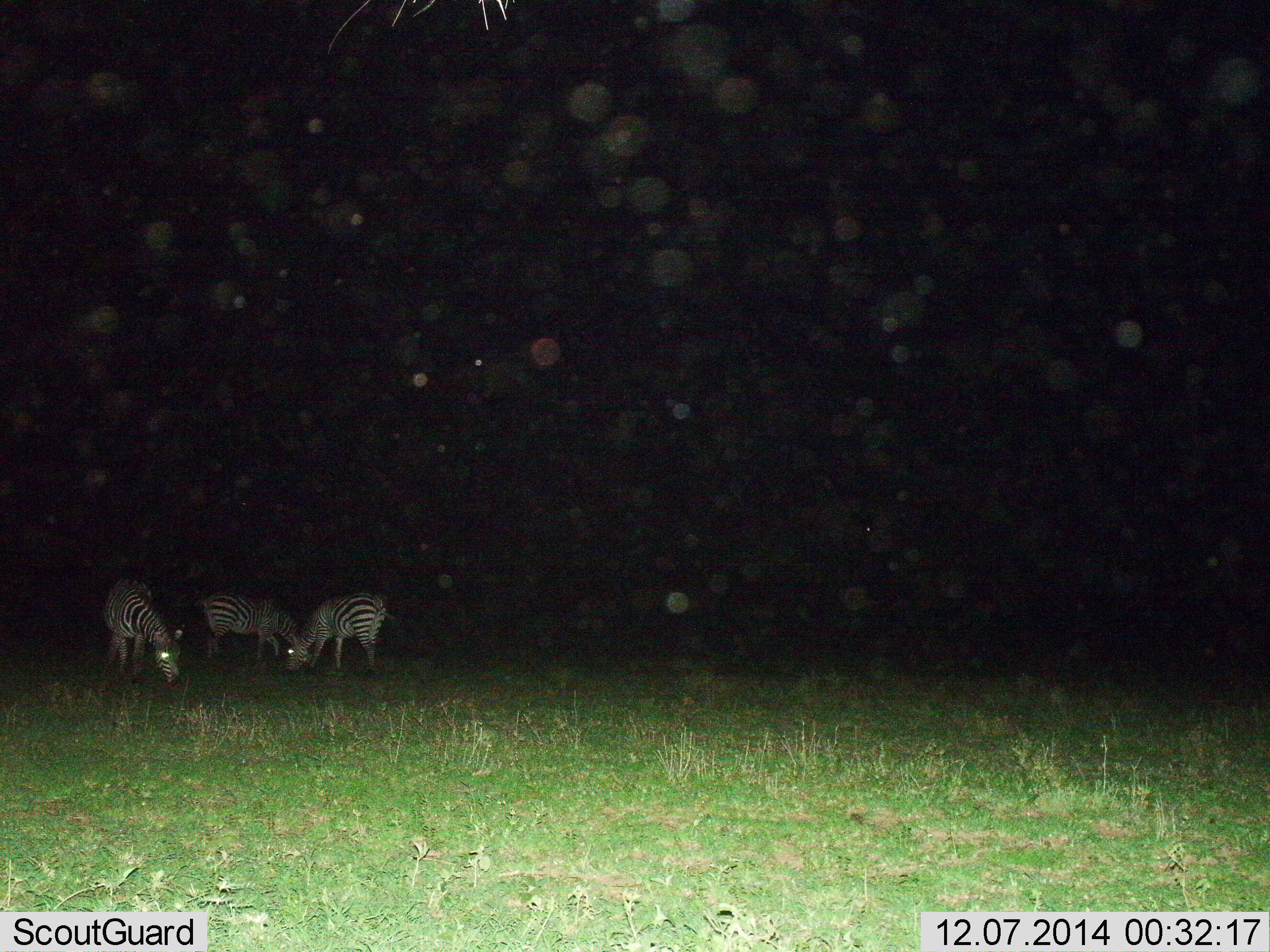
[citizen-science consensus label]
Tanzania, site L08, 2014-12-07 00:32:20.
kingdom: Animalia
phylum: Chordata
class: Mammalia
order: Perissodactyla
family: Equidae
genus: Equus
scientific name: Equus quagga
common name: plains zebra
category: zebra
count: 3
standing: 20%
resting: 0%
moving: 0%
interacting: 0%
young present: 0%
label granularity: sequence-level